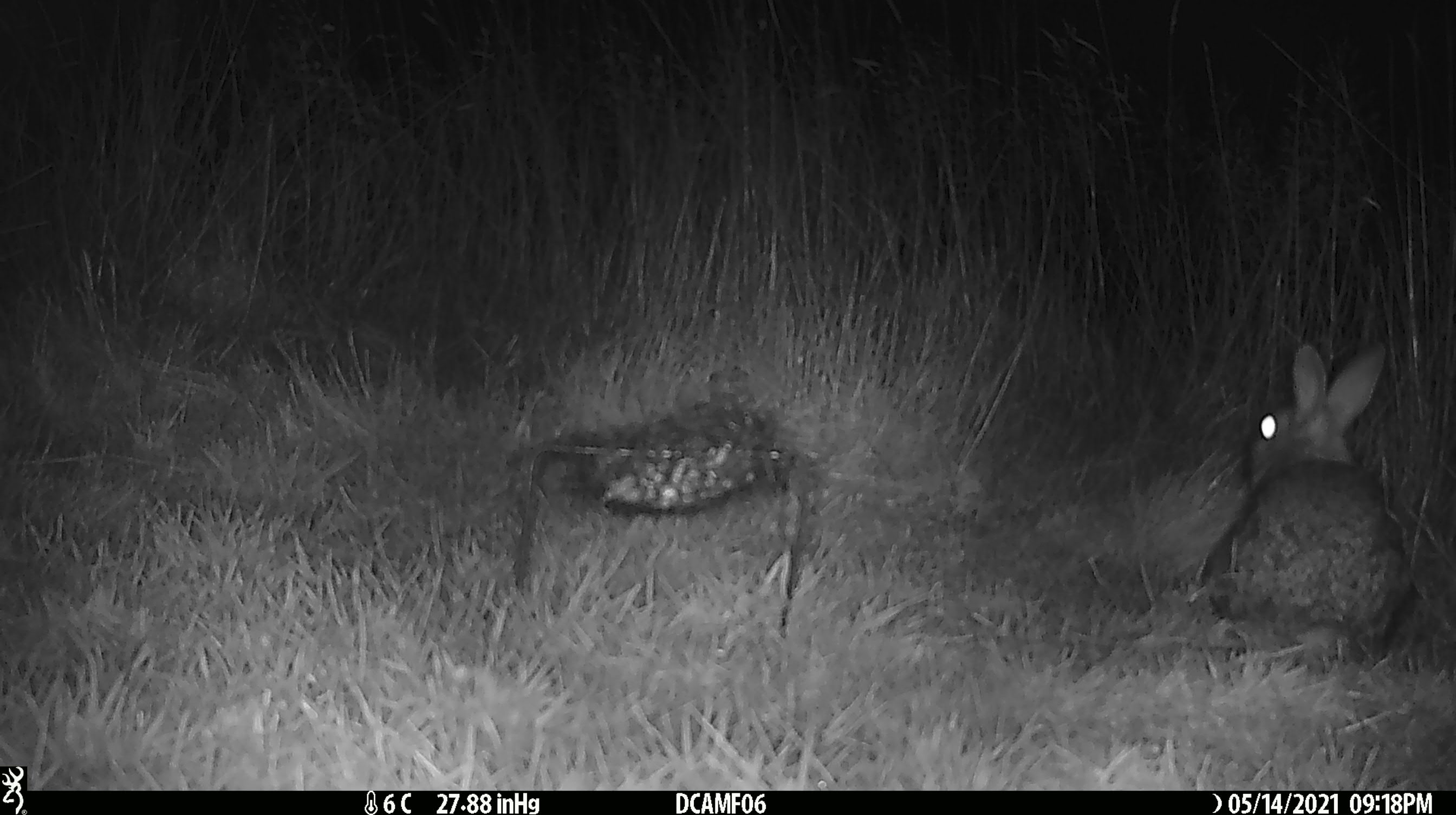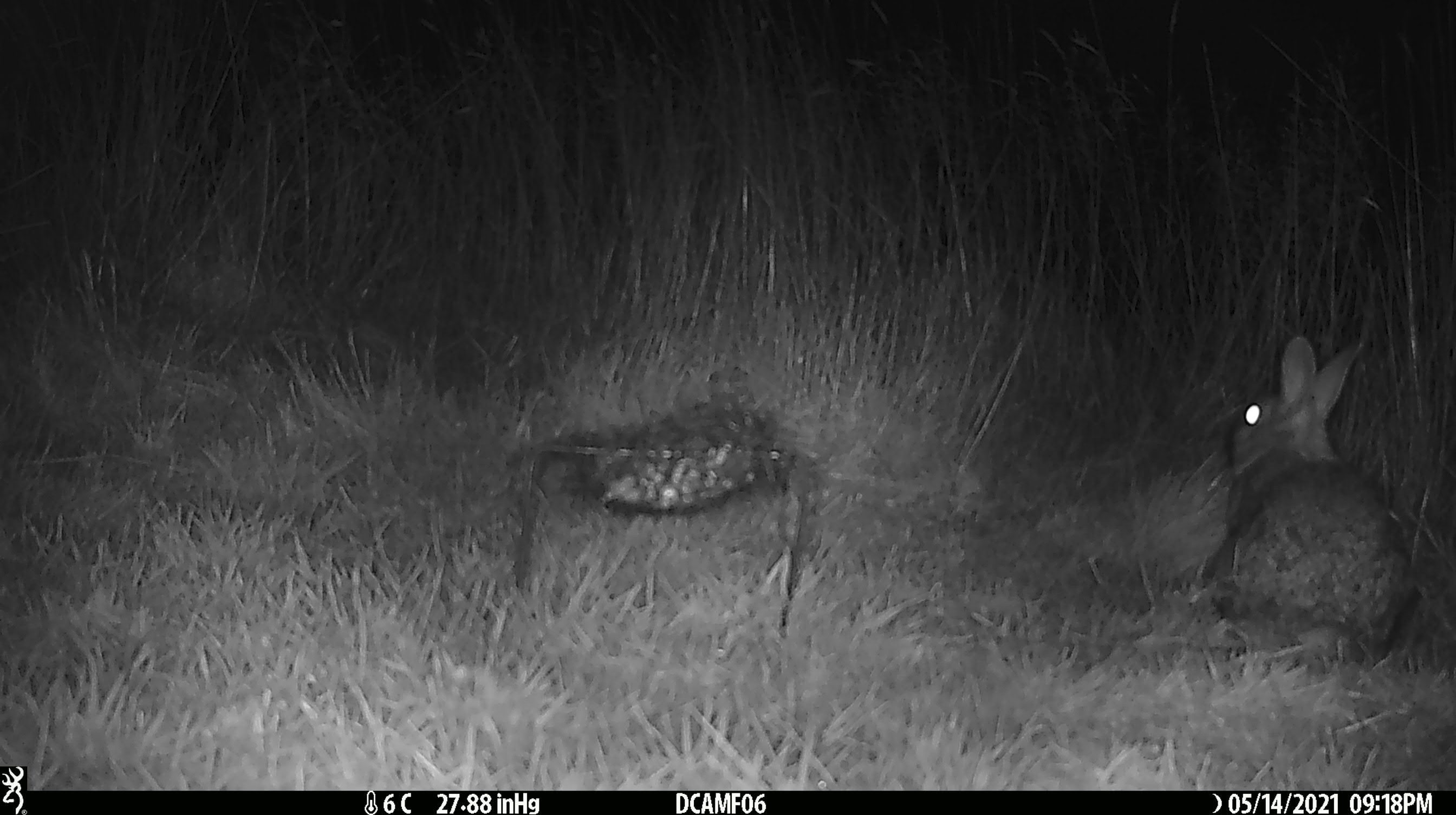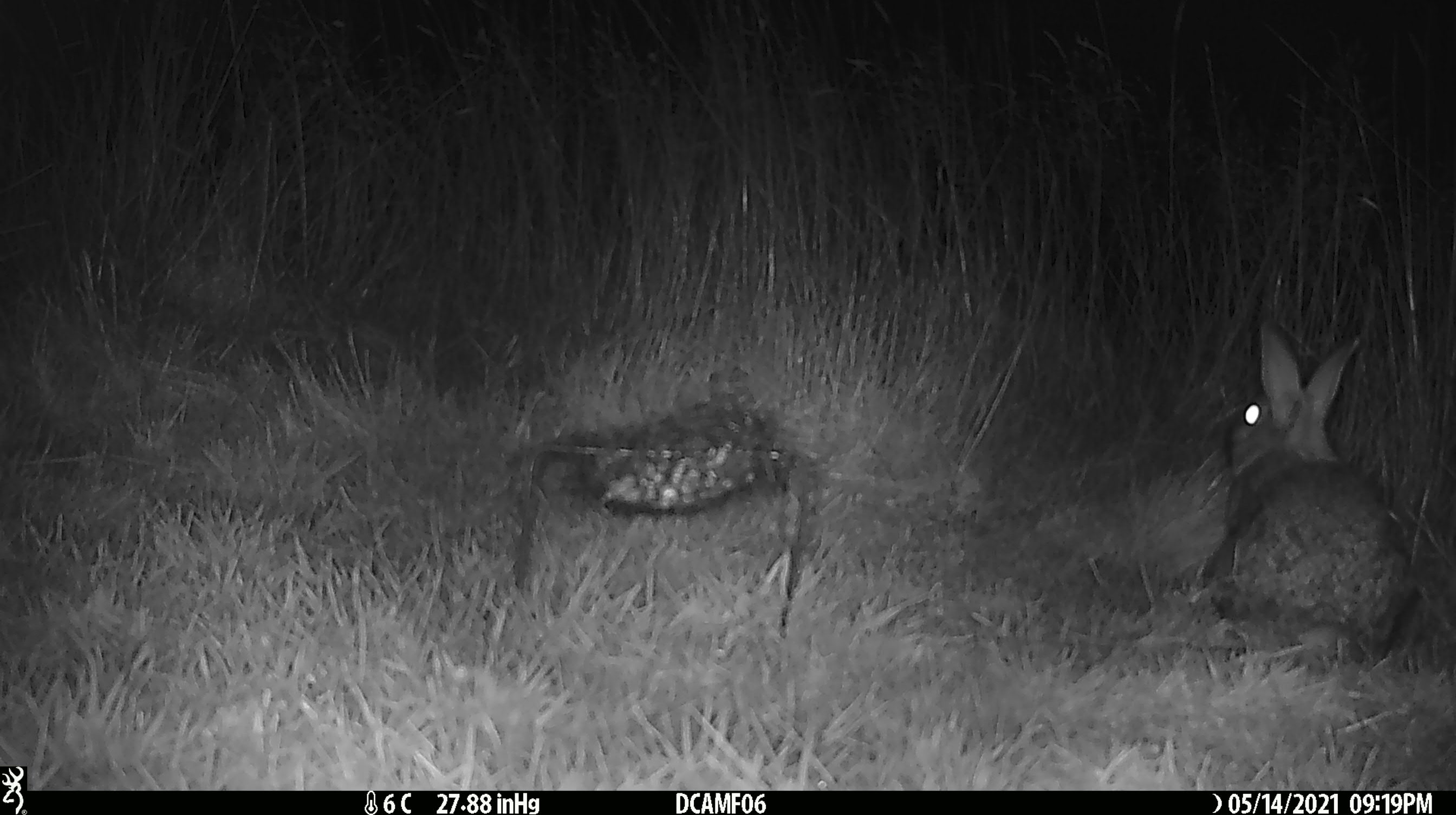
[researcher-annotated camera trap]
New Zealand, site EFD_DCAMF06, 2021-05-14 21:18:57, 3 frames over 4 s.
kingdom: Animalia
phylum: Chordata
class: Mammalia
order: Lagomorpha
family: Leporidae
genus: Oryctolagus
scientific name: Oryctolagus cuniculus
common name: european rabbit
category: rabbit